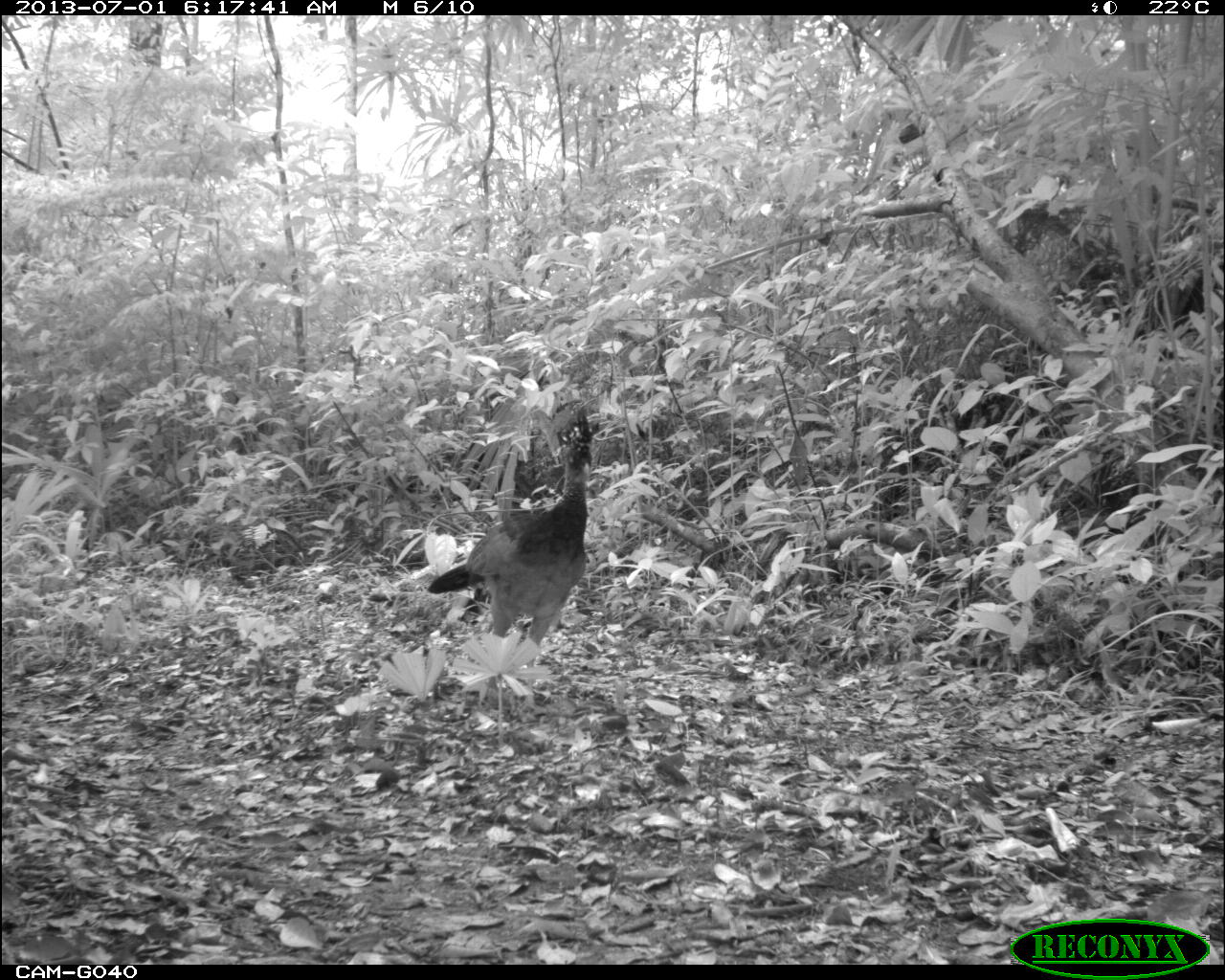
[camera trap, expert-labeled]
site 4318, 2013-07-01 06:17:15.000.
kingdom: Animalia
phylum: Chordata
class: Aves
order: Galliformes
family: Cracidae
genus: Crax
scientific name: Crax rubra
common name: great curassow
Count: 1.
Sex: female.